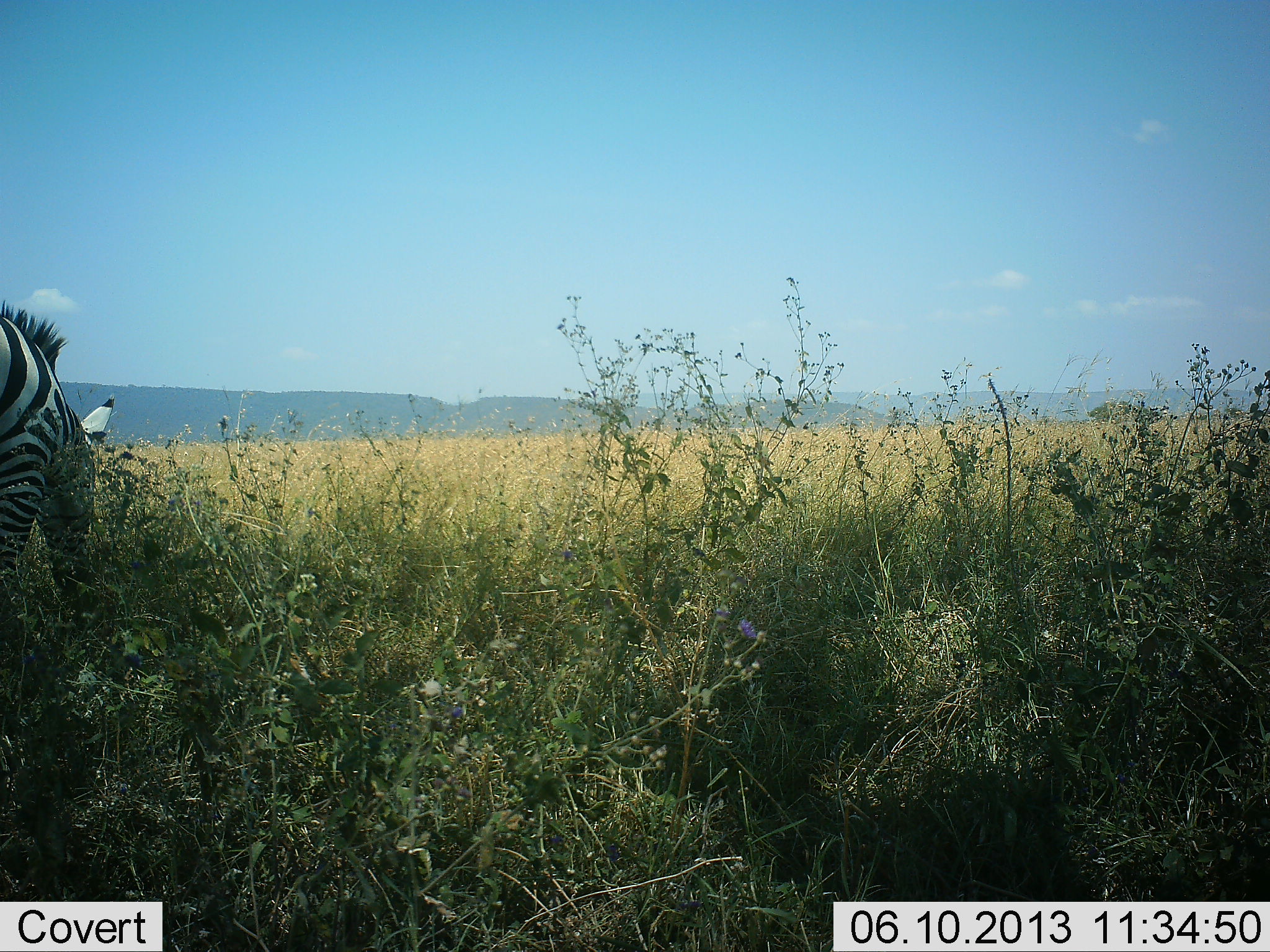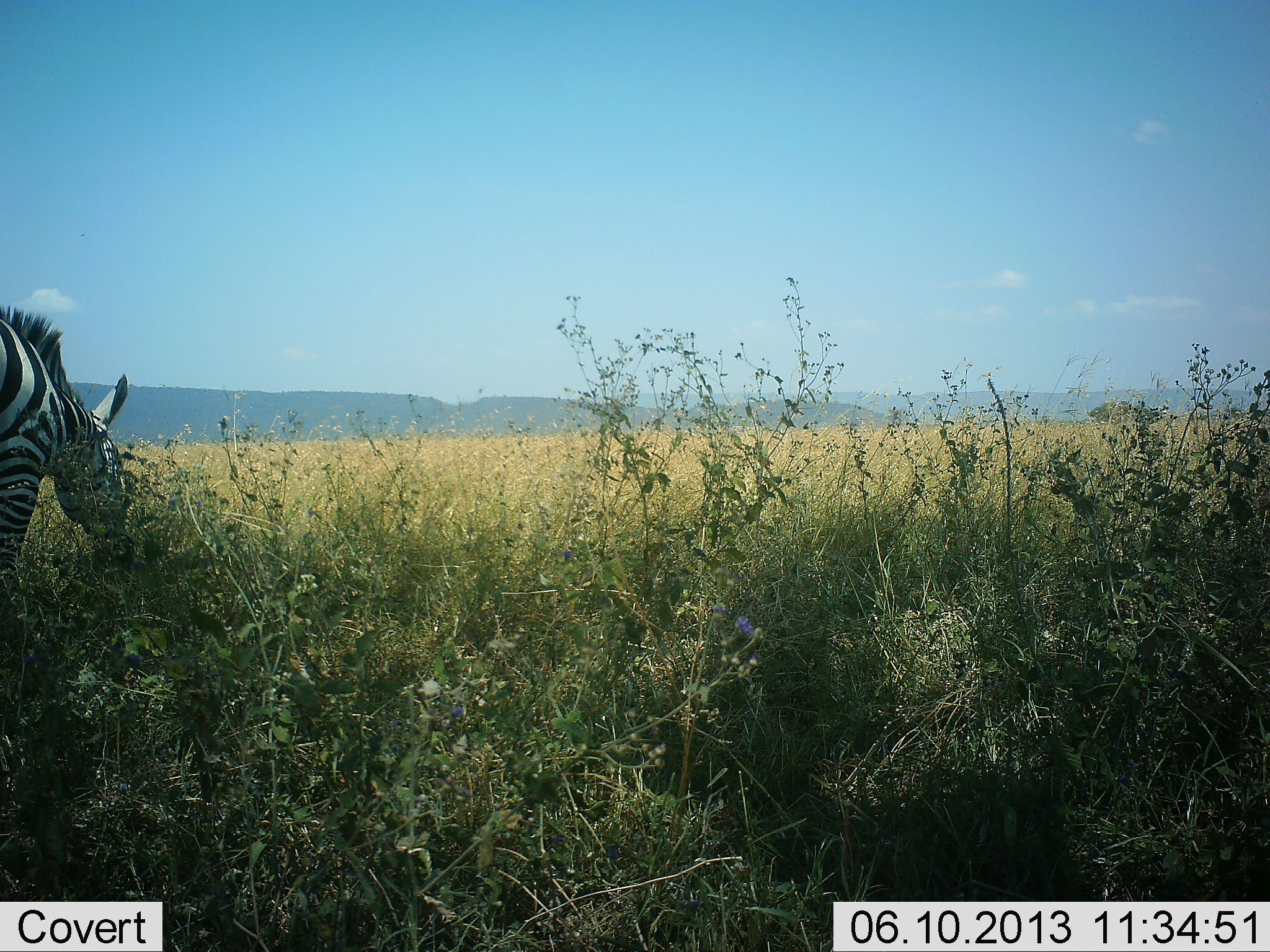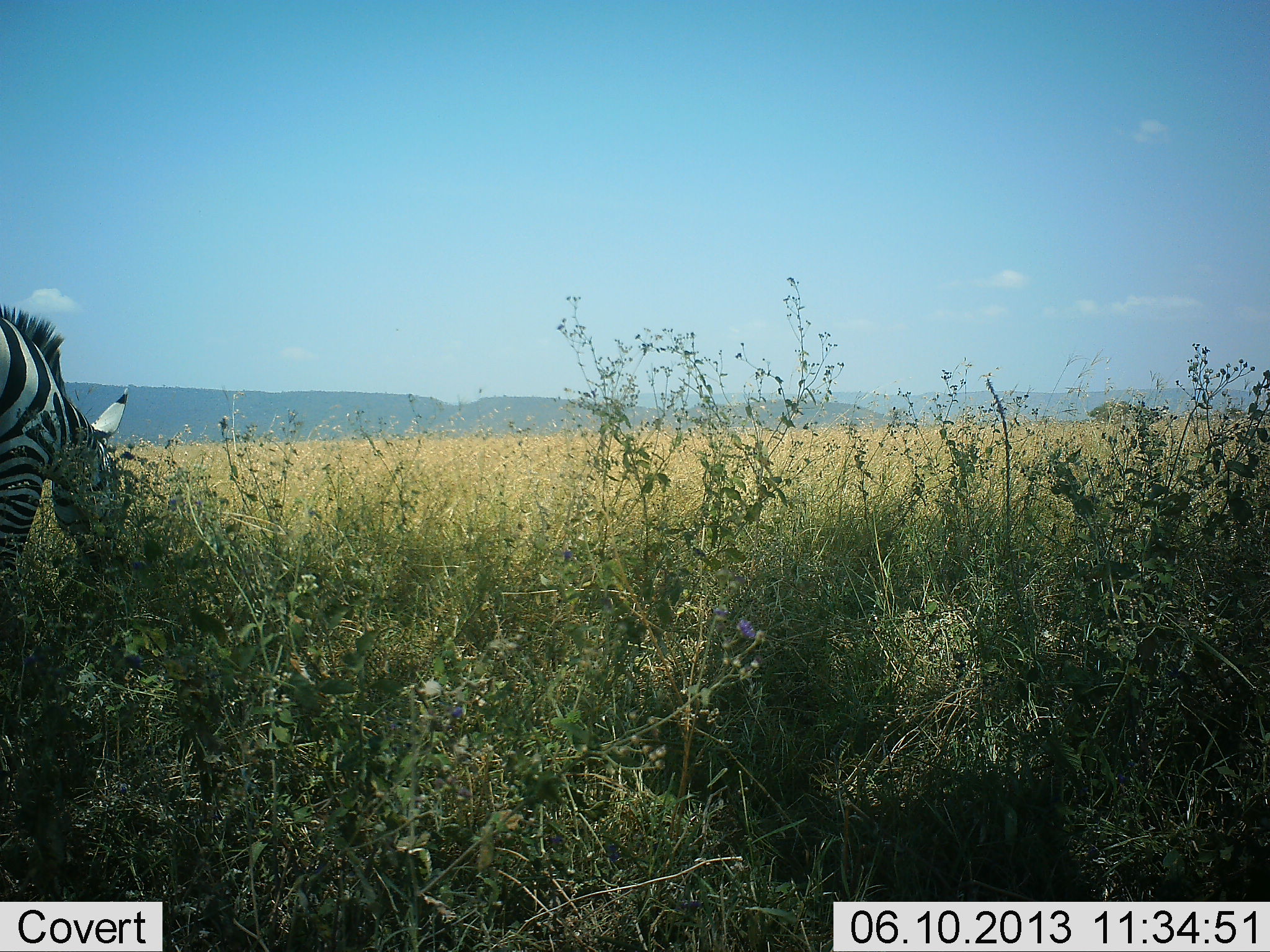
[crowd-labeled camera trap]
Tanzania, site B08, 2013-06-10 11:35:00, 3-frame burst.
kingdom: Animalia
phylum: Chordata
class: Mammalia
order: Perissodactyla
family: Equidae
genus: Equus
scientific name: Equus quagga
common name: plains zebra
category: zebra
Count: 1.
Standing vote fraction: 40%.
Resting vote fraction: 0%.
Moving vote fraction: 0%.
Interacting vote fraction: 0%.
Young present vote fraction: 0%.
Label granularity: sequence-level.